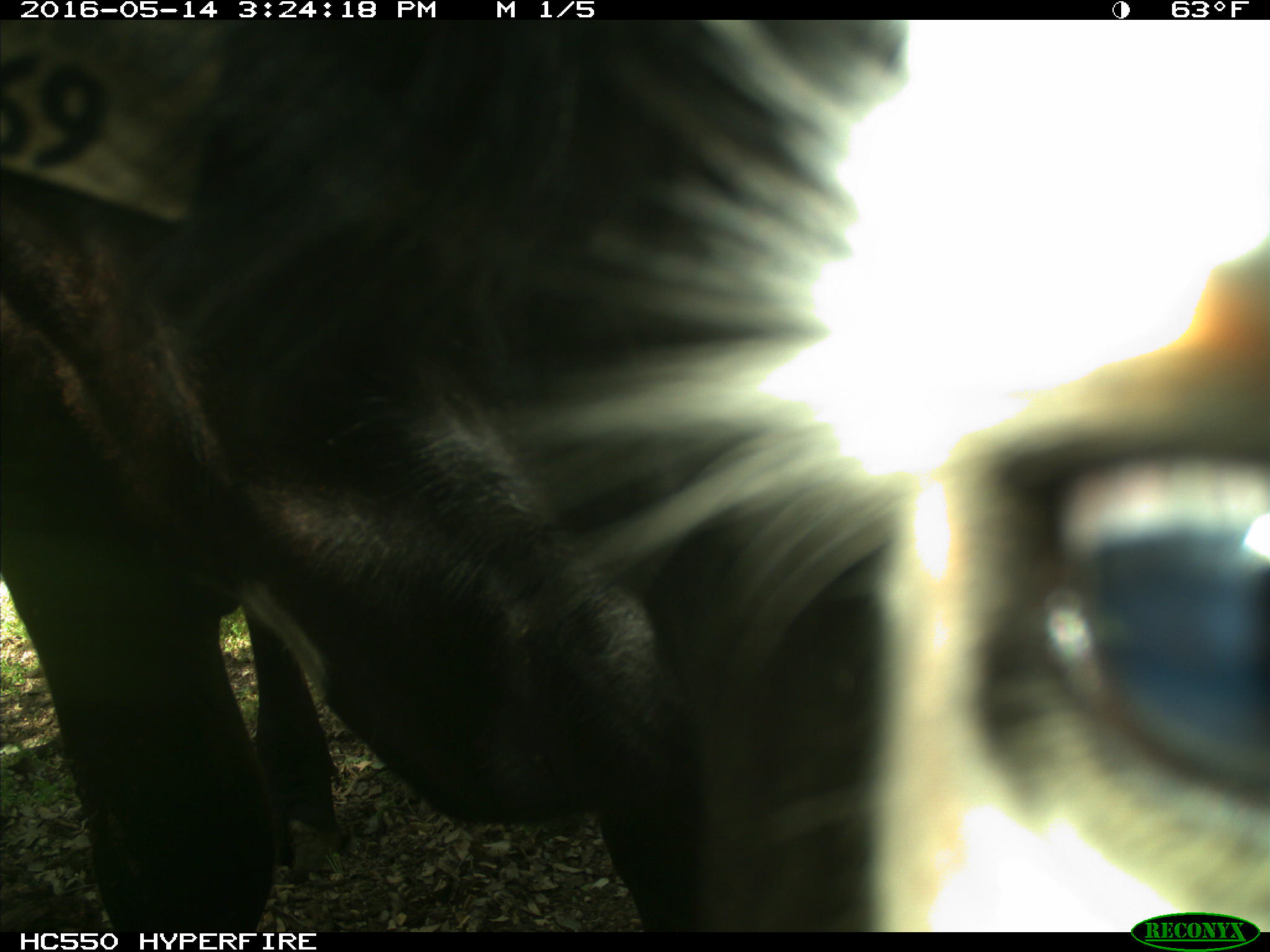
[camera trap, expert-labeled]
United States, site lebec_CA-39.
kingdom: Animalia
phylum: Chordata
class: Mammalia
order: Artiodactyla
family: Bovidae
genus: Bos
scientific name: Bos taurus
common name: domestic cow